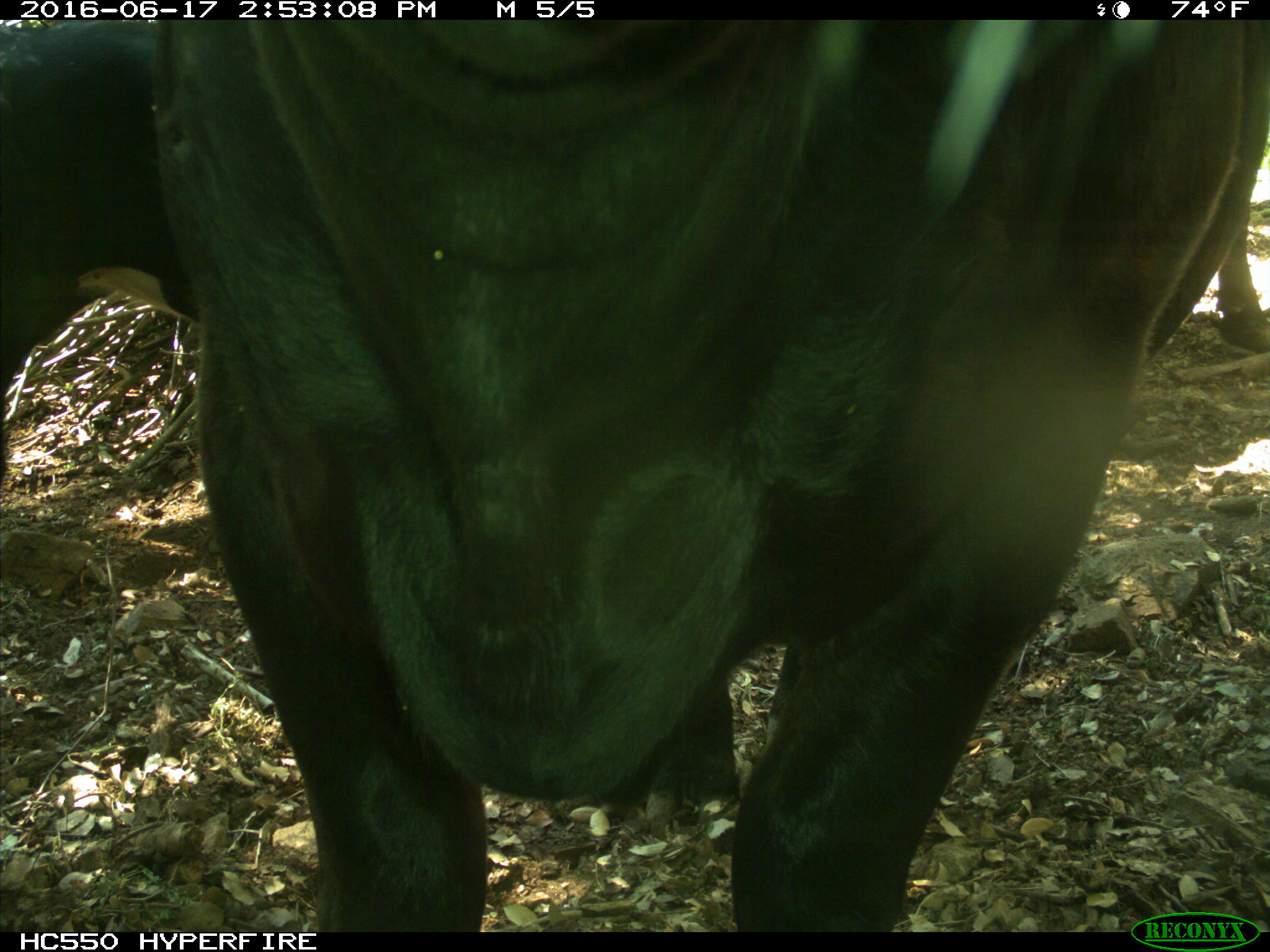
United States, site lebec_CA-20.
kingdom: Animalia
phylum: Chordata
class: Mammalia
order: Artiodactyla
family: Bovidae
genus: Bos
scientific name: Bos taurus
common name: domestic cow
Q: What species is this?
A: Bos taurus (domestic cow).